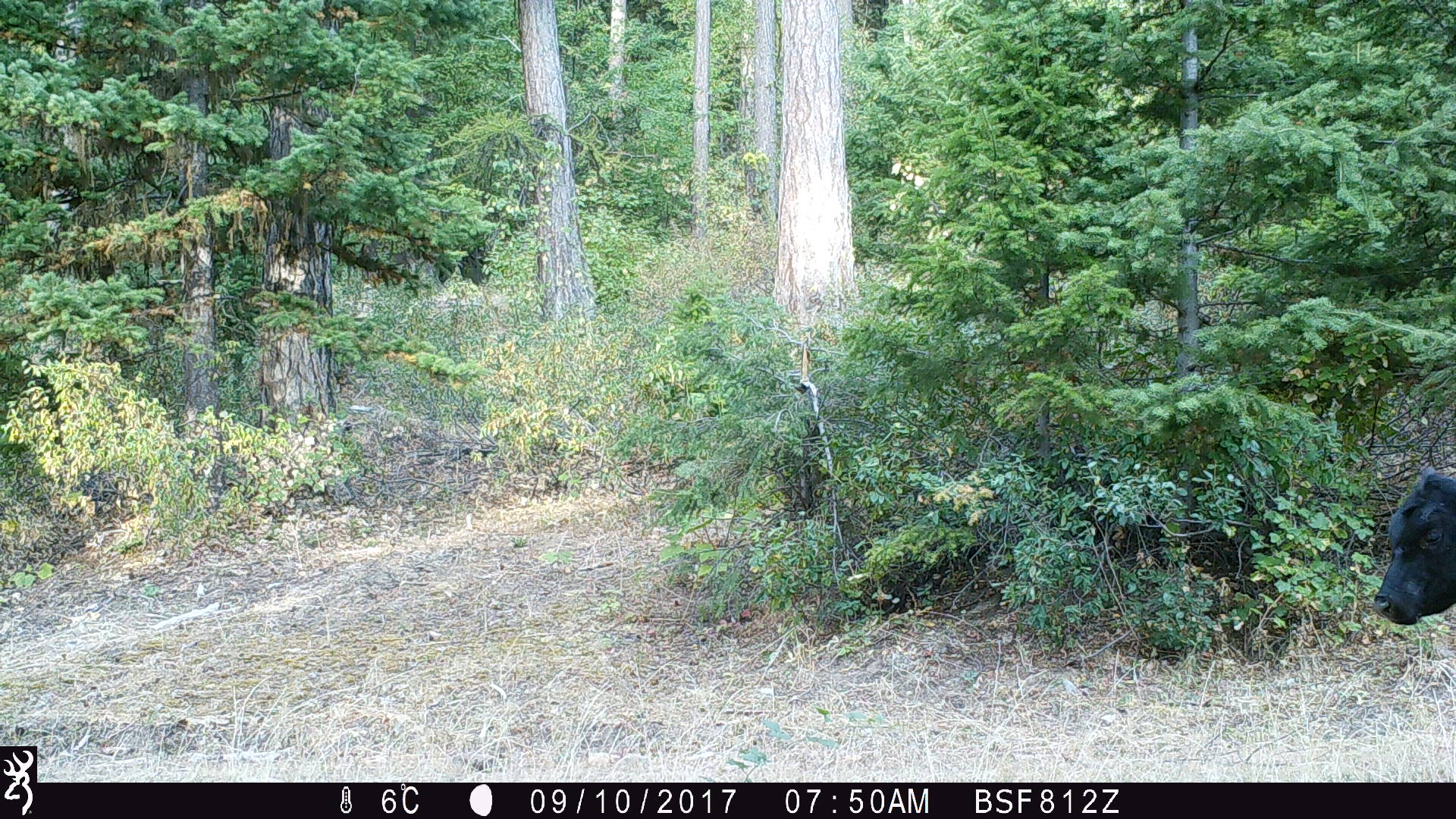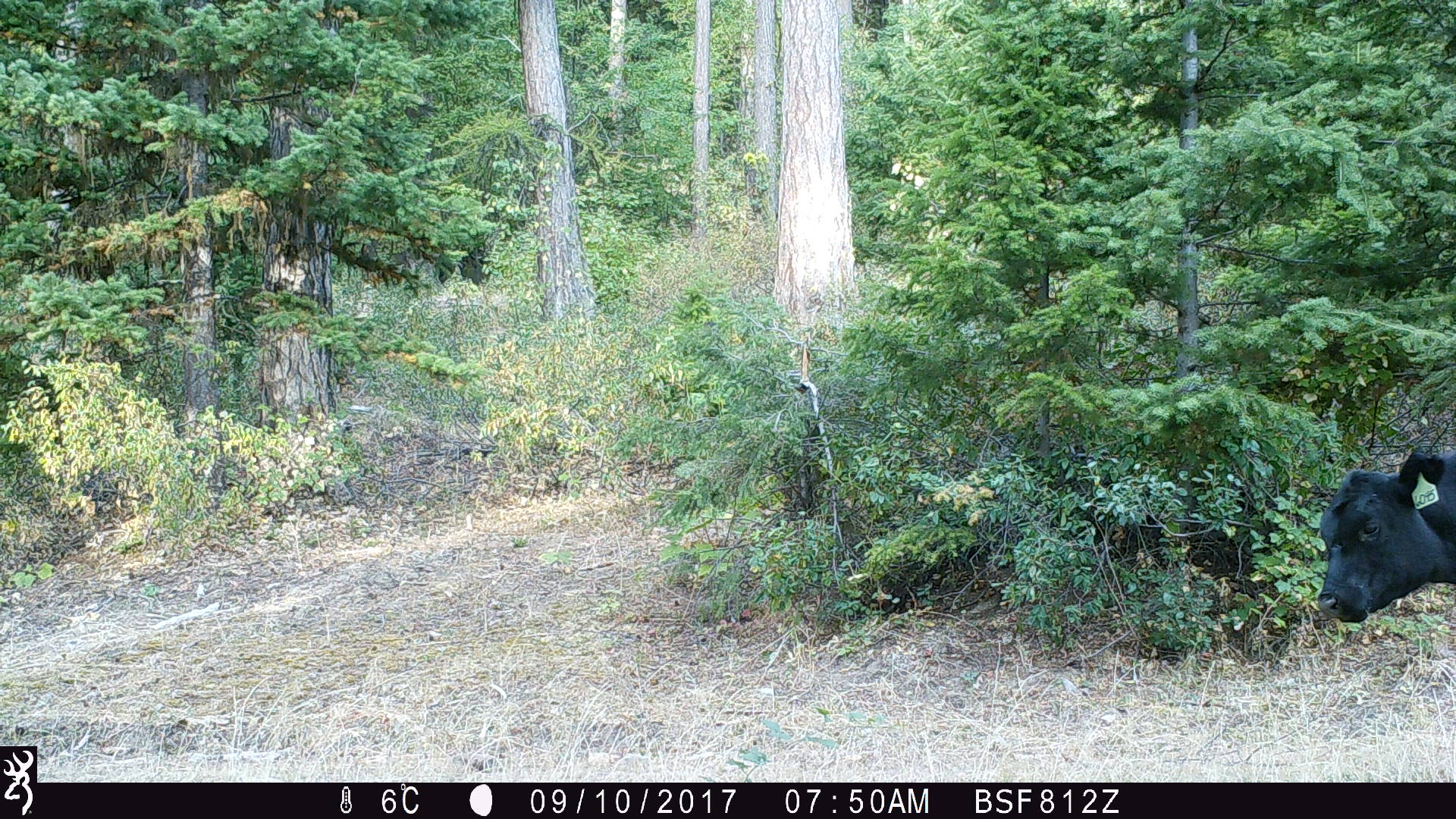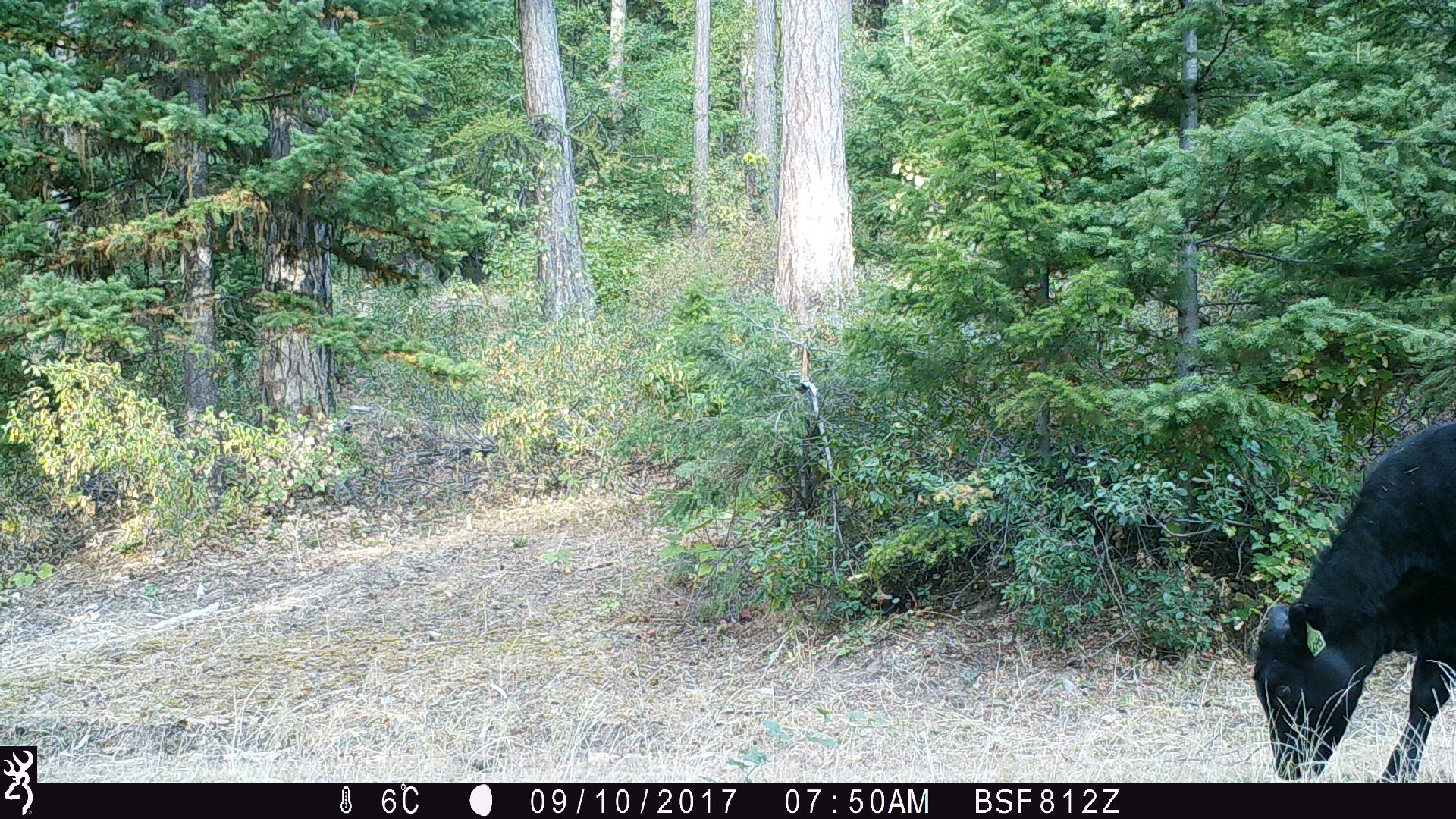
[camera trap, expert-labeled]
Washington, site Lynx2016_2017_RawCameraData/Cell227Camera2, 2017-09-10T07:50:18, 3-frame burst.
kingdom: Animalia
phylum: Chordata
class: Mammalia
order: Artiodactyla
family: Bovidae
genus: Bos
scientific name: Bos taurus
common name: domestic cattle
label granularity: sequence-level